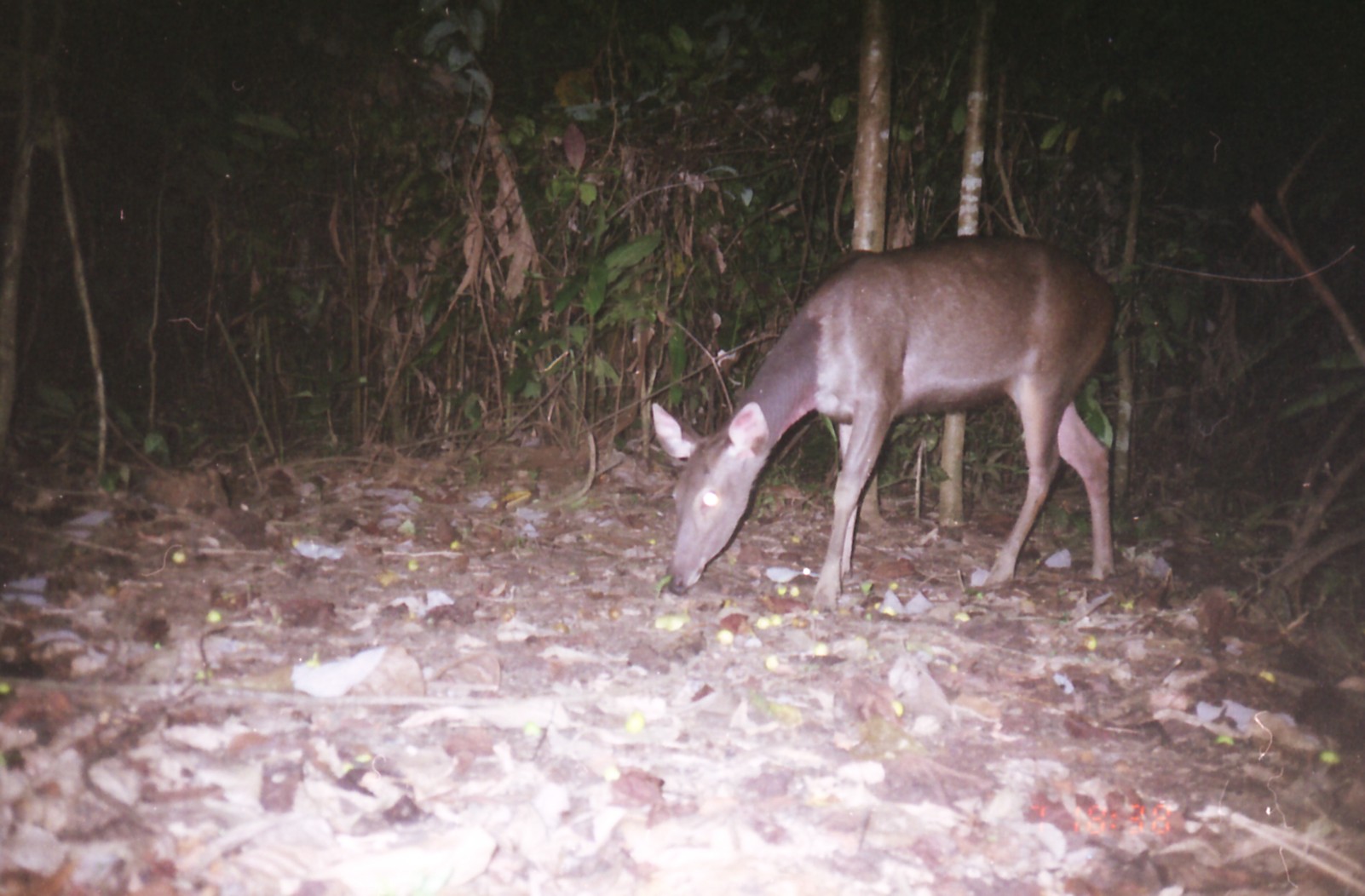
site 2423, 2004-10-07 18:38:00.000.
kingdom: Animalia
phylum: Chordata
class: Mammalia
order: Artiodactyla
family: Cervidae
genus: Rusa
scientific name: Rusa unicolor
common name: sambar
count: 1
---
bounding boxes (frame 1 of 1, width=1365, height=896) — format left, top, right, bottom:
rusa unicolor: 651, 234, 1120, 614